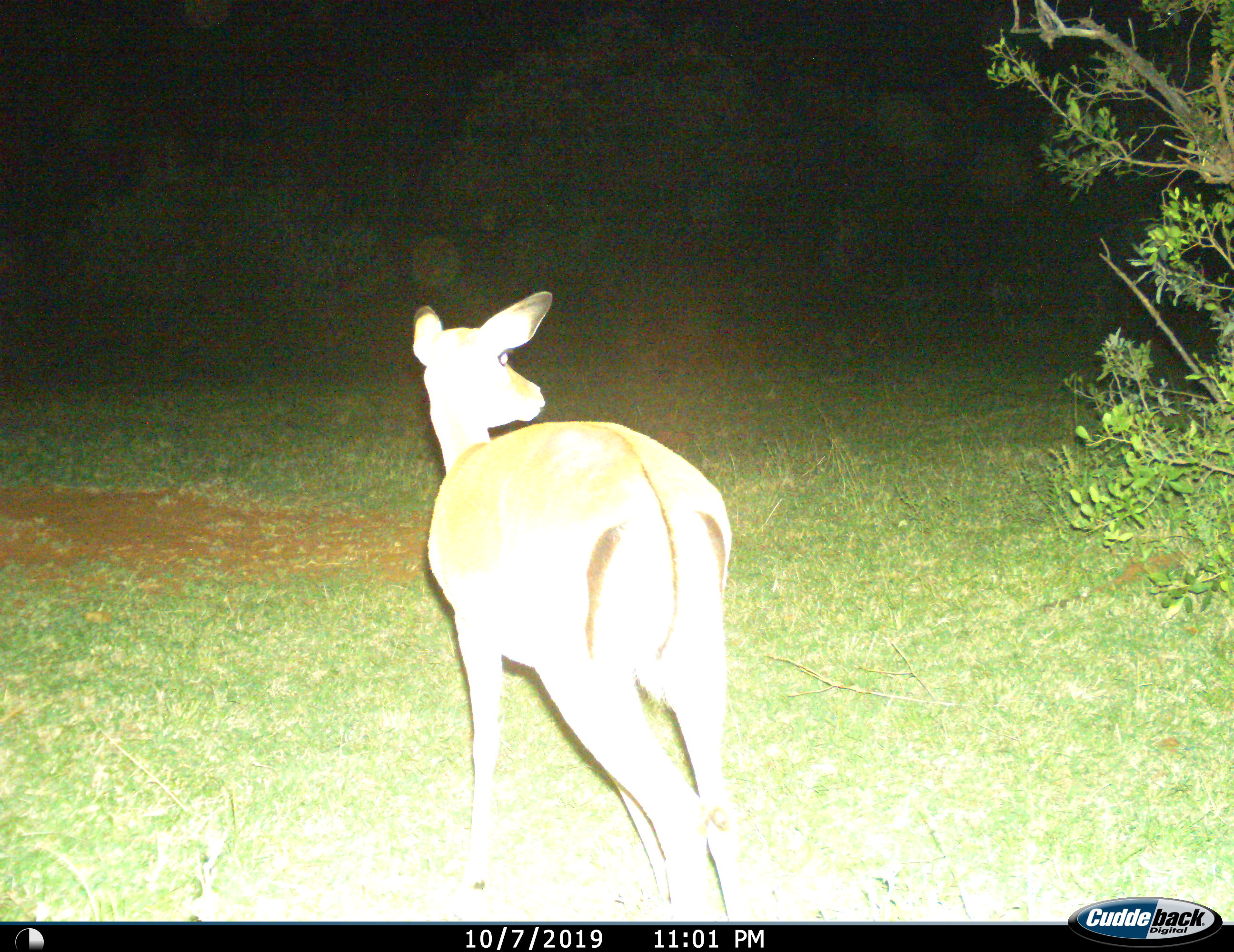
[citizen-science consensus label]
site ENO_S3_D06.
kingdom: Animalia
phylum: Chordata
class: Mammalia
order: Artiodactyla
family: Bovidae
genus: Aepyceros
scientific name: Aepyceros melampus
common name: impala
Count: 1.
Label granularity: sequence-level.